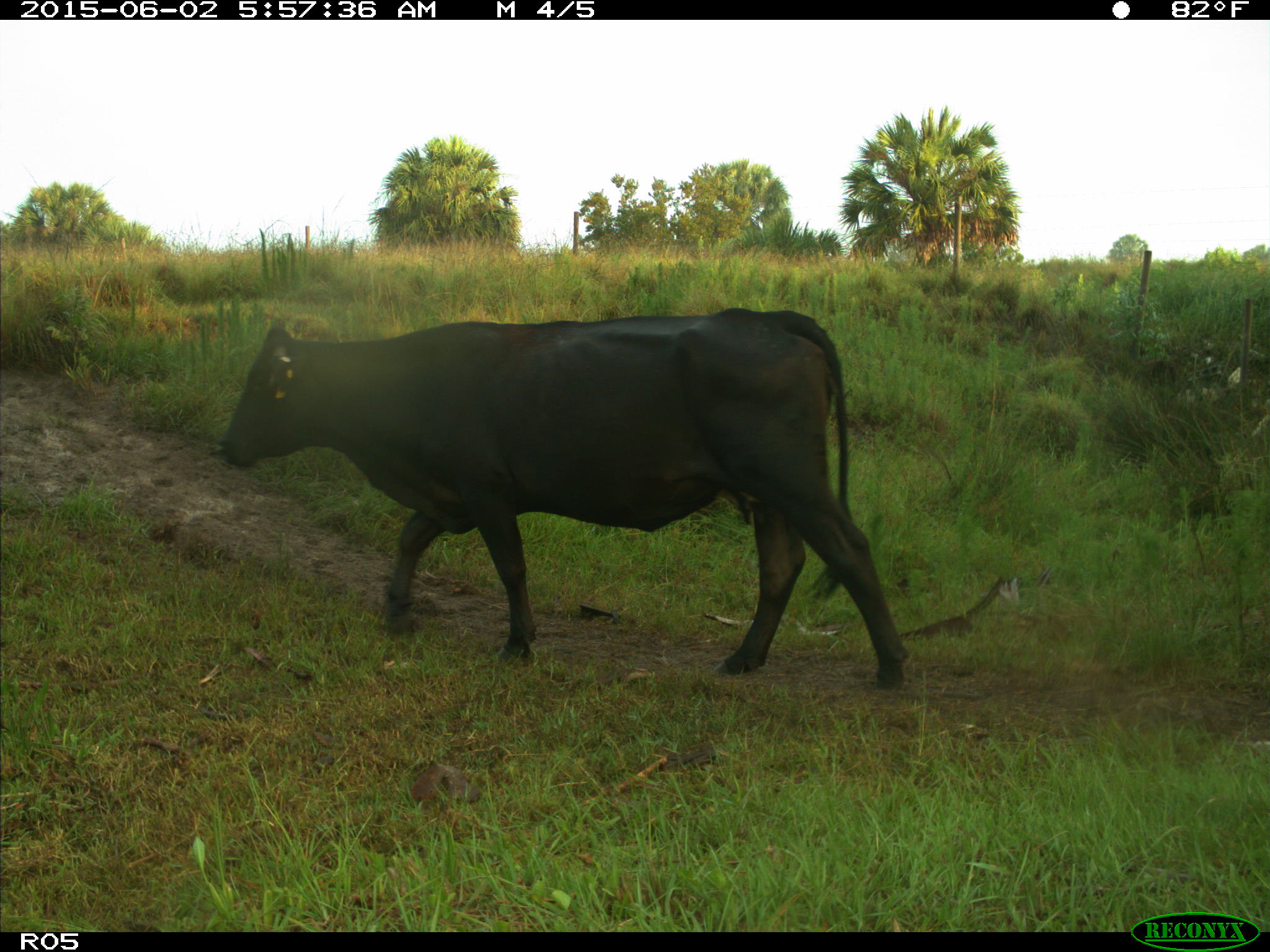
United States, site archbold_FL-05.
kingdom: Animalia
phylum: Chordata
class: Mammalia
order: Artiodactyla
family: Bovidae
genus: Bos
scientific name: Bos taurus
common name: domestic cow